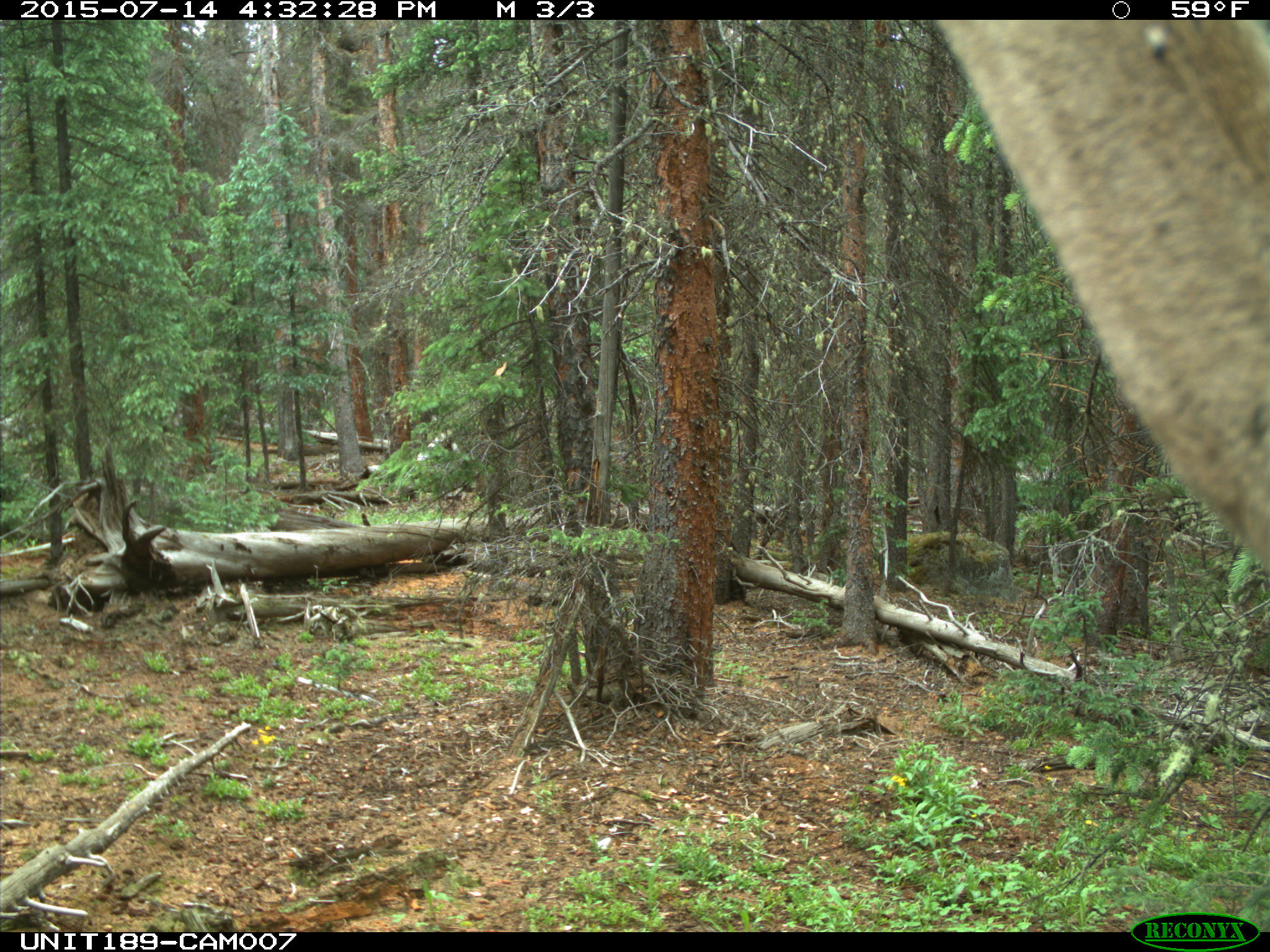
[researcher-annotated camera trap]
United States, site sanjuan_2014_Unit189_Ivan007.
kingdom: Animalia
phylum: Chordata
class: Mammalia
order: Artiodactyla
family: Cervidae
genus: Cervus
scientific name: Cervus elaphus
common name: red deer